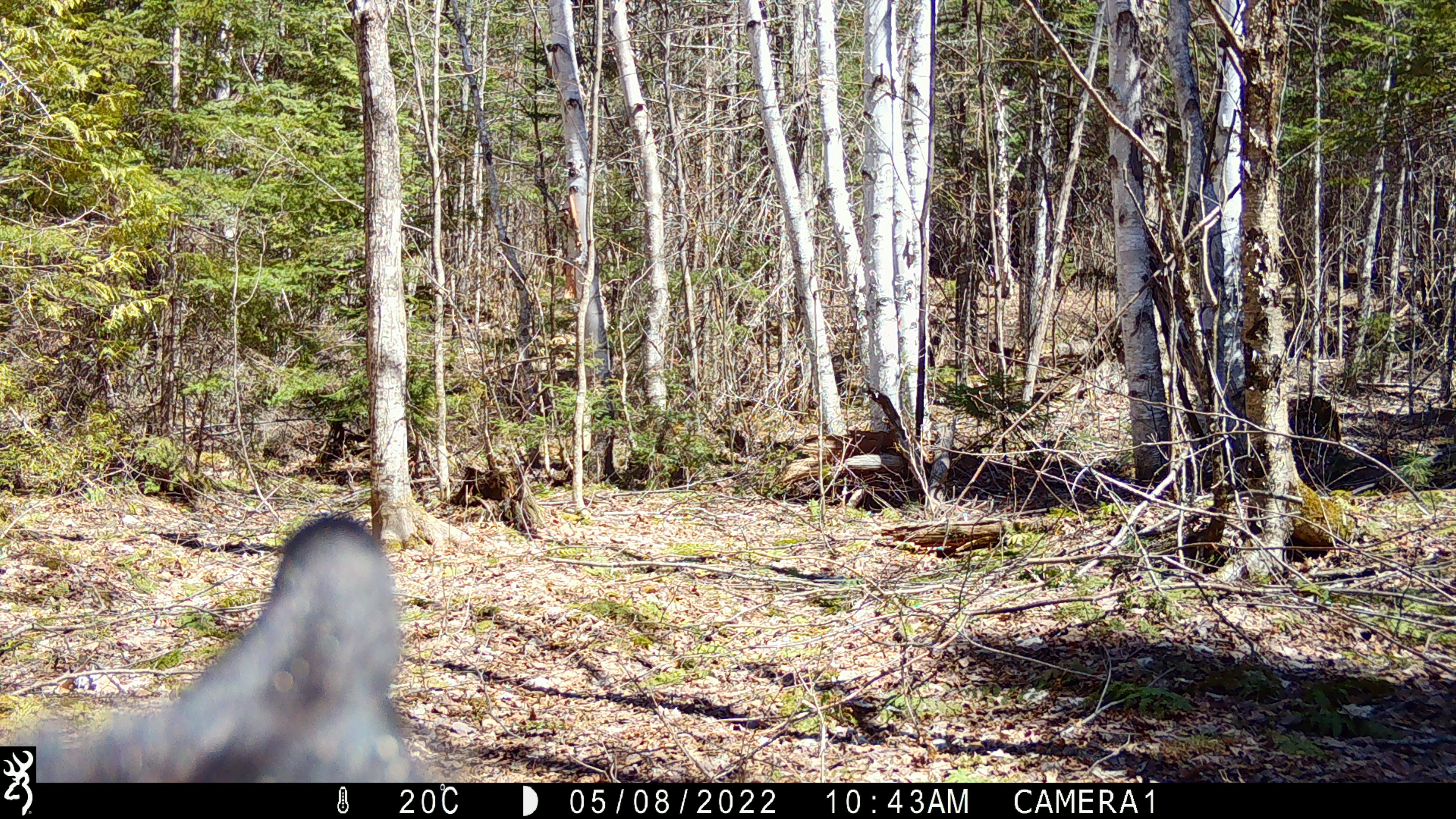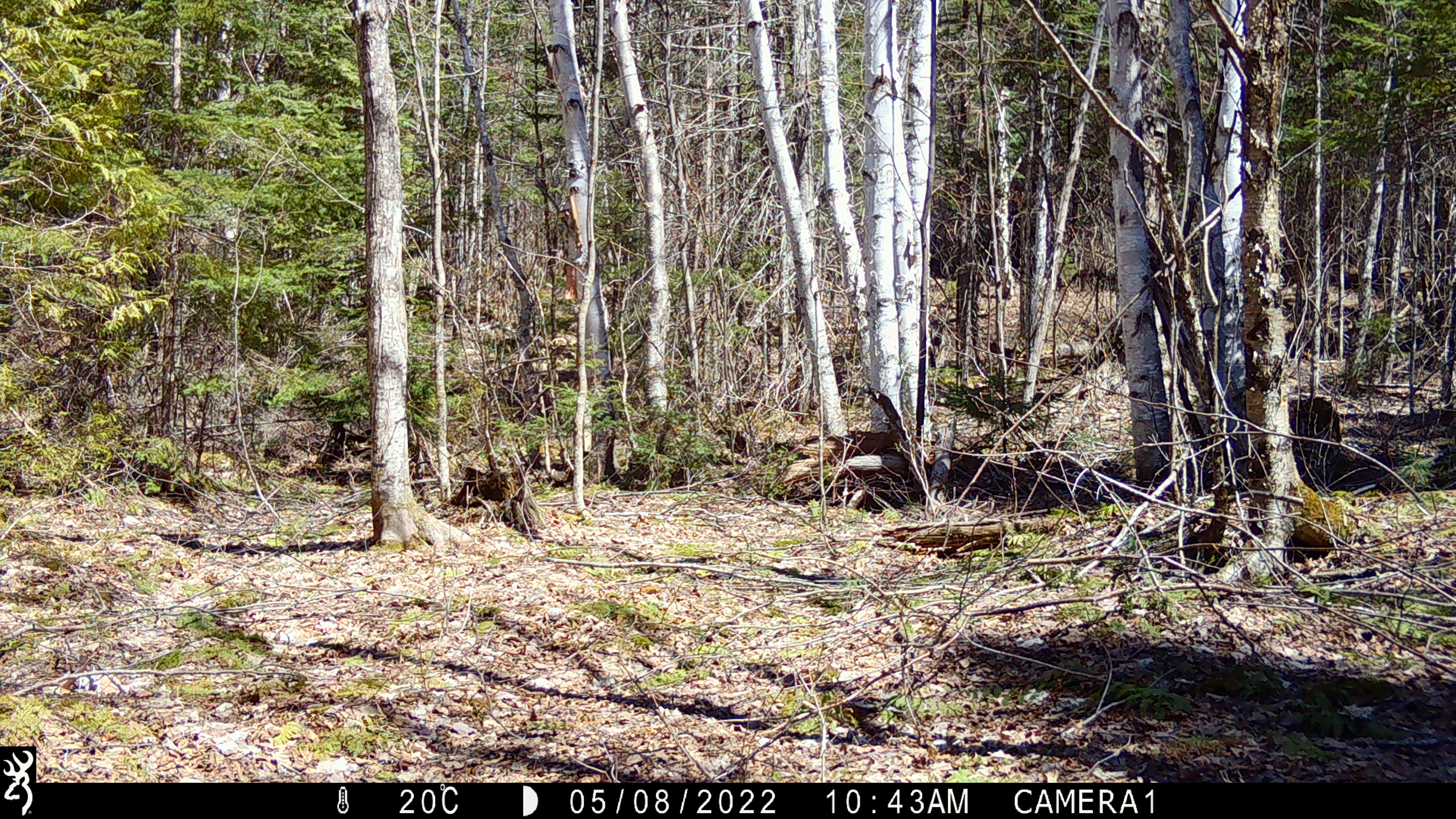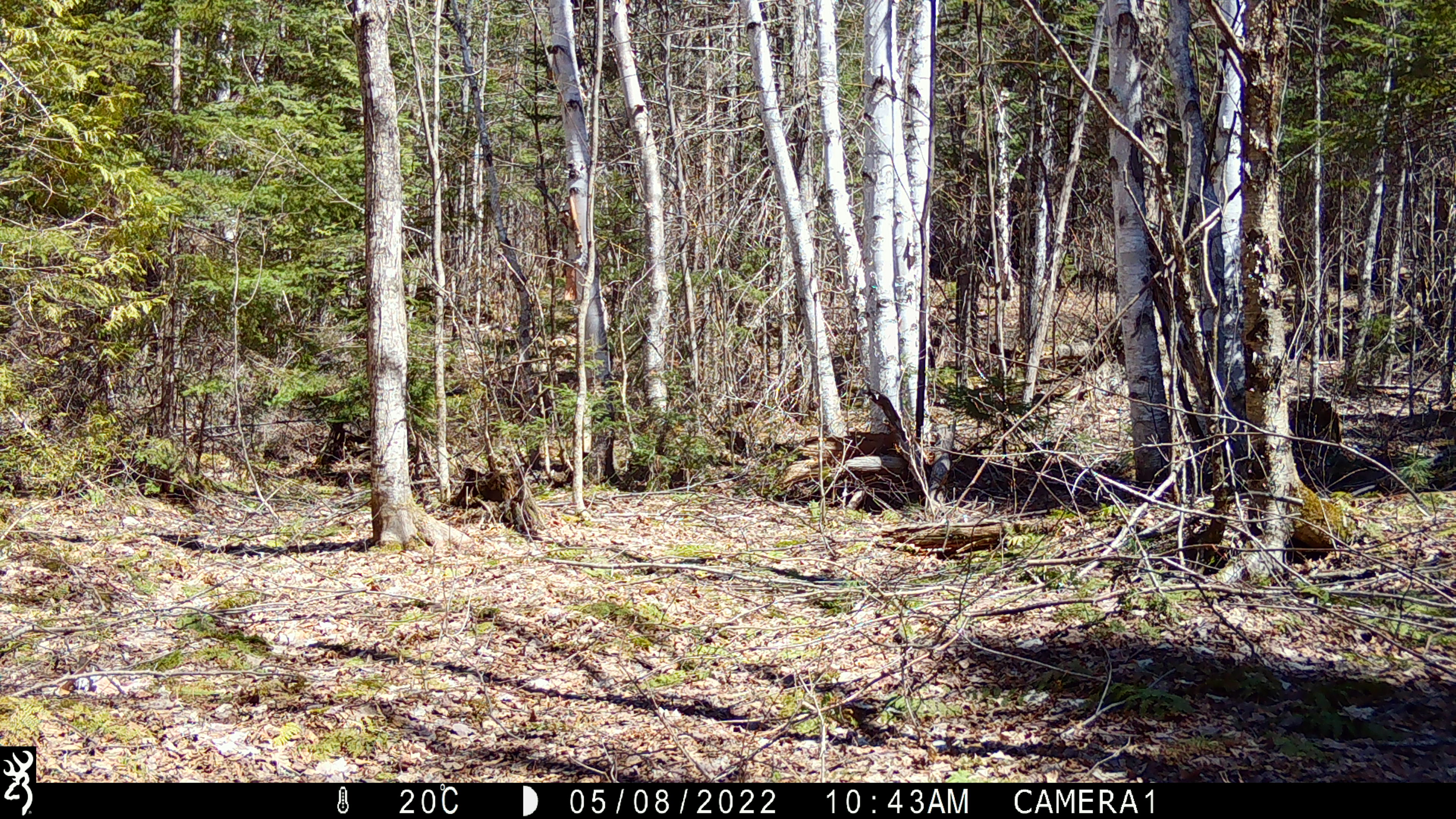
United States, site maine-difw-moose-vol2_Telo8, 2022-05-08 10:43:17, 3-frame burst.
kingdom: Animalia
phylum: Chordata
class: Mammalia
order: Carnivora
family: Ursidae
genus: Ursus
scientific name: Ursus americanus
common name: black bear